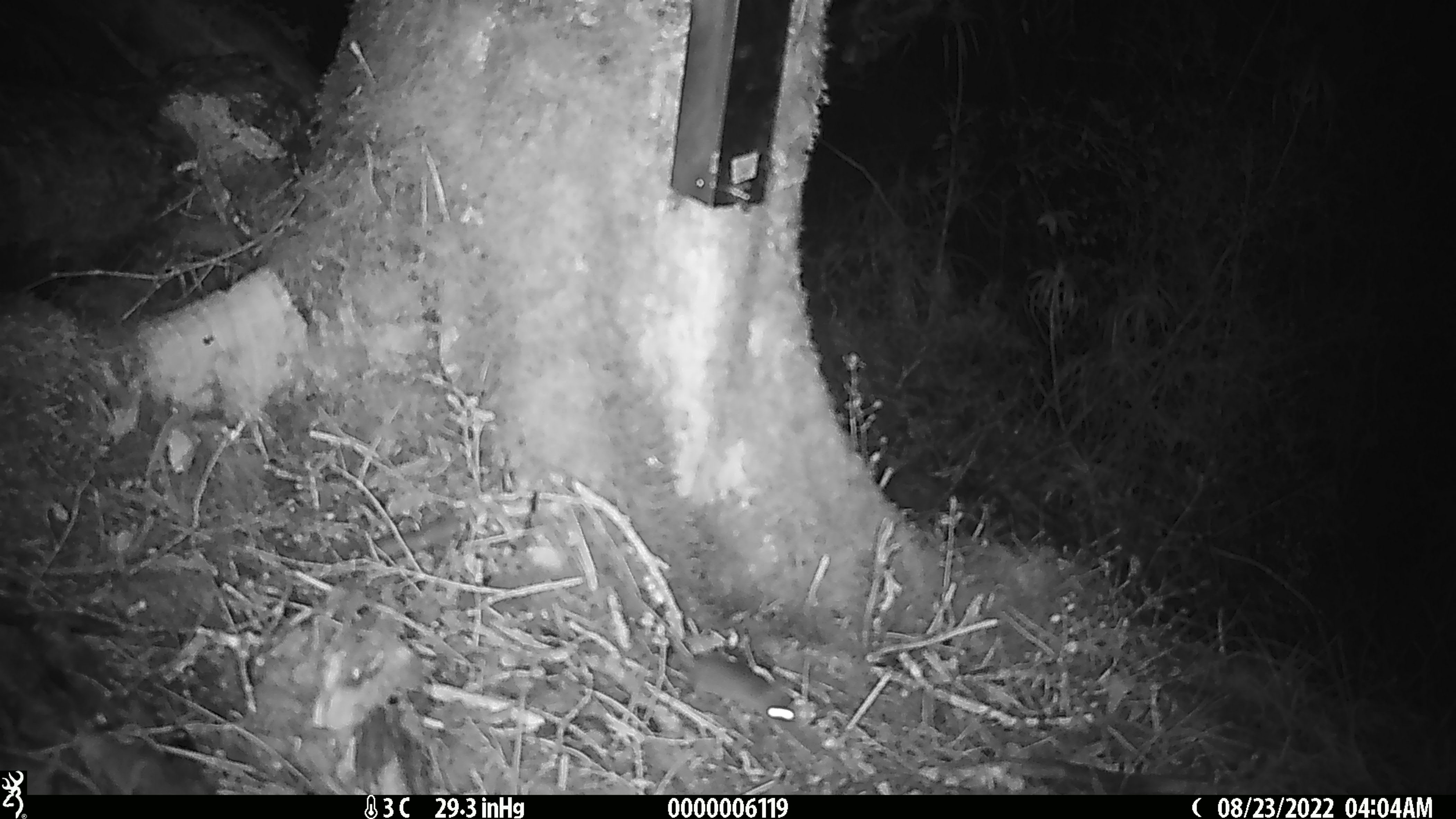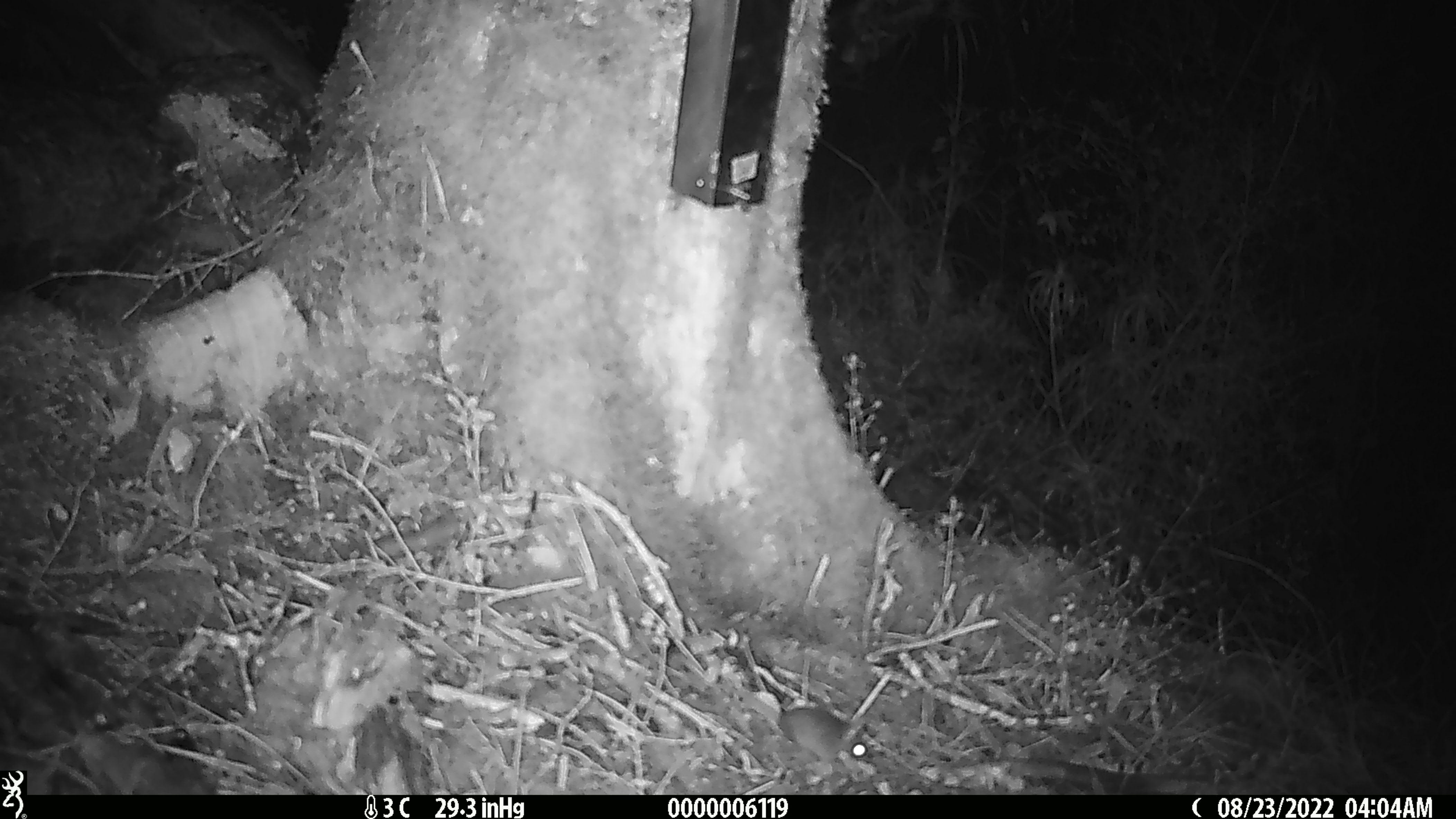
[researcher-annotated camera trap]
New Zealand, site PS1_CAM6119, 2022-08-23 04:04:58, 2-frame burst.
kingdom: Animalia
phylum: Chordata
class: Mammalia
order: Rodentia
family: Muridae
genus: Mus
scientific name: Mus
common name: mouse